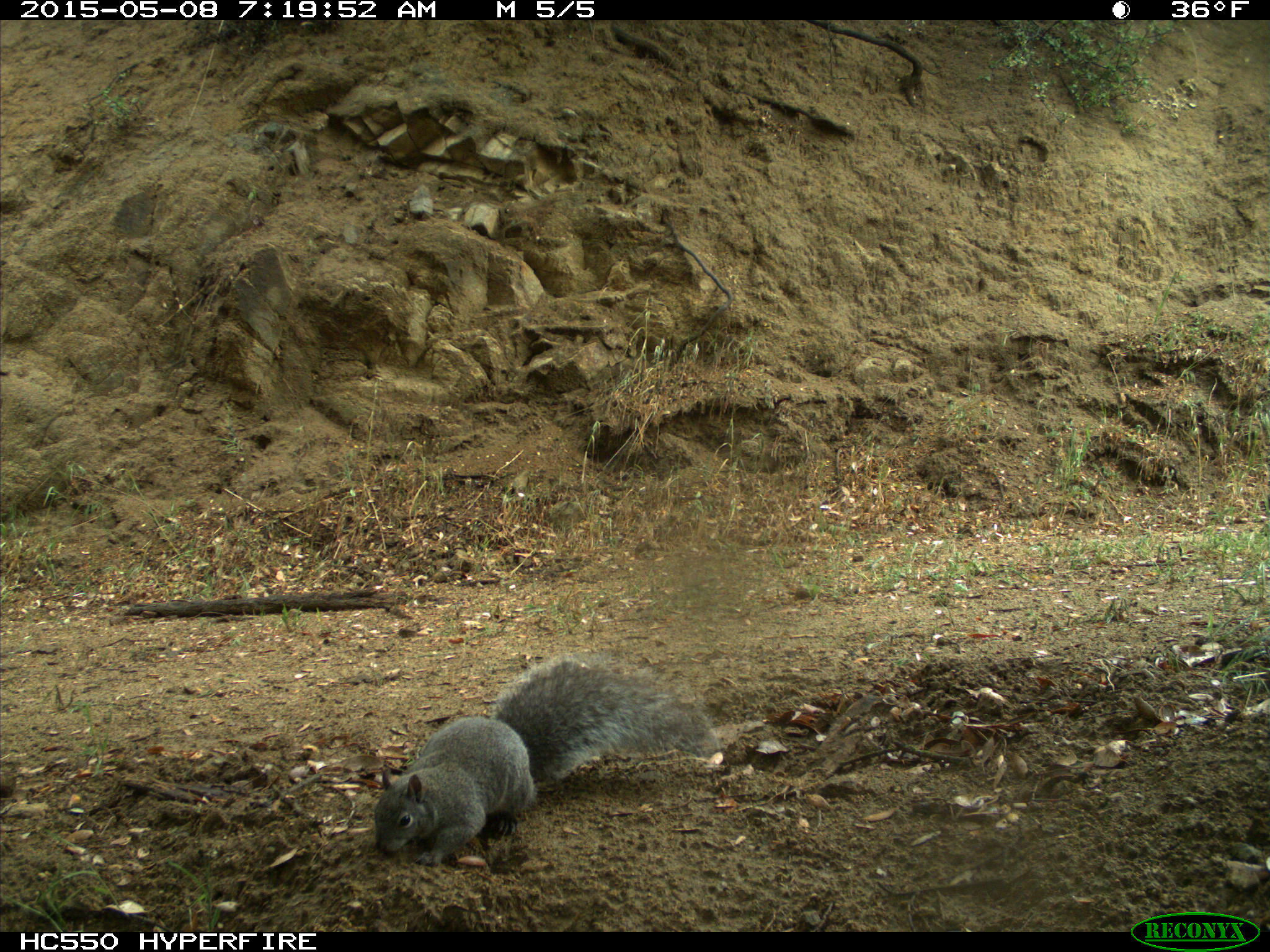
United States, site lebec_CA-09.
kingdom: Animalia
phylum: Chordata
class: Mammalia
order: Rodentia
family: Sciuridae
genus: Sciurus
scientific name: Sciurus carolinensis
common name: eastern gray squirrel